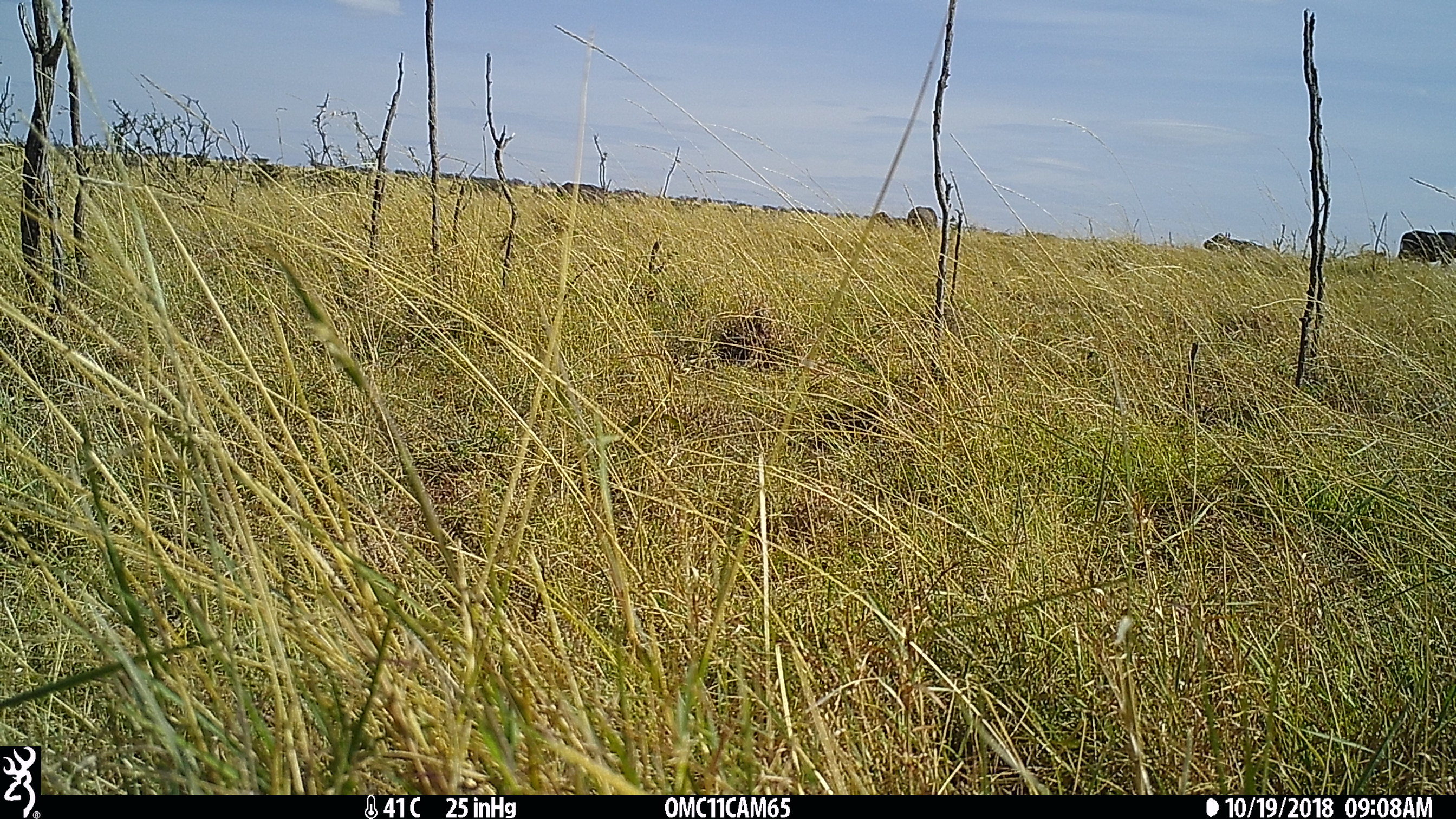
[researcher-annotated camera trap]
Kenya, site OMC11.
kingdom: Animalia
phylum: Chordata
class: Mammalia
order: Artiodactyla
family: Bovidae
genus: Syncerus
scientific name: Syncerus caffer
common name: buffalo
Buffalo (Syncerus caffer).